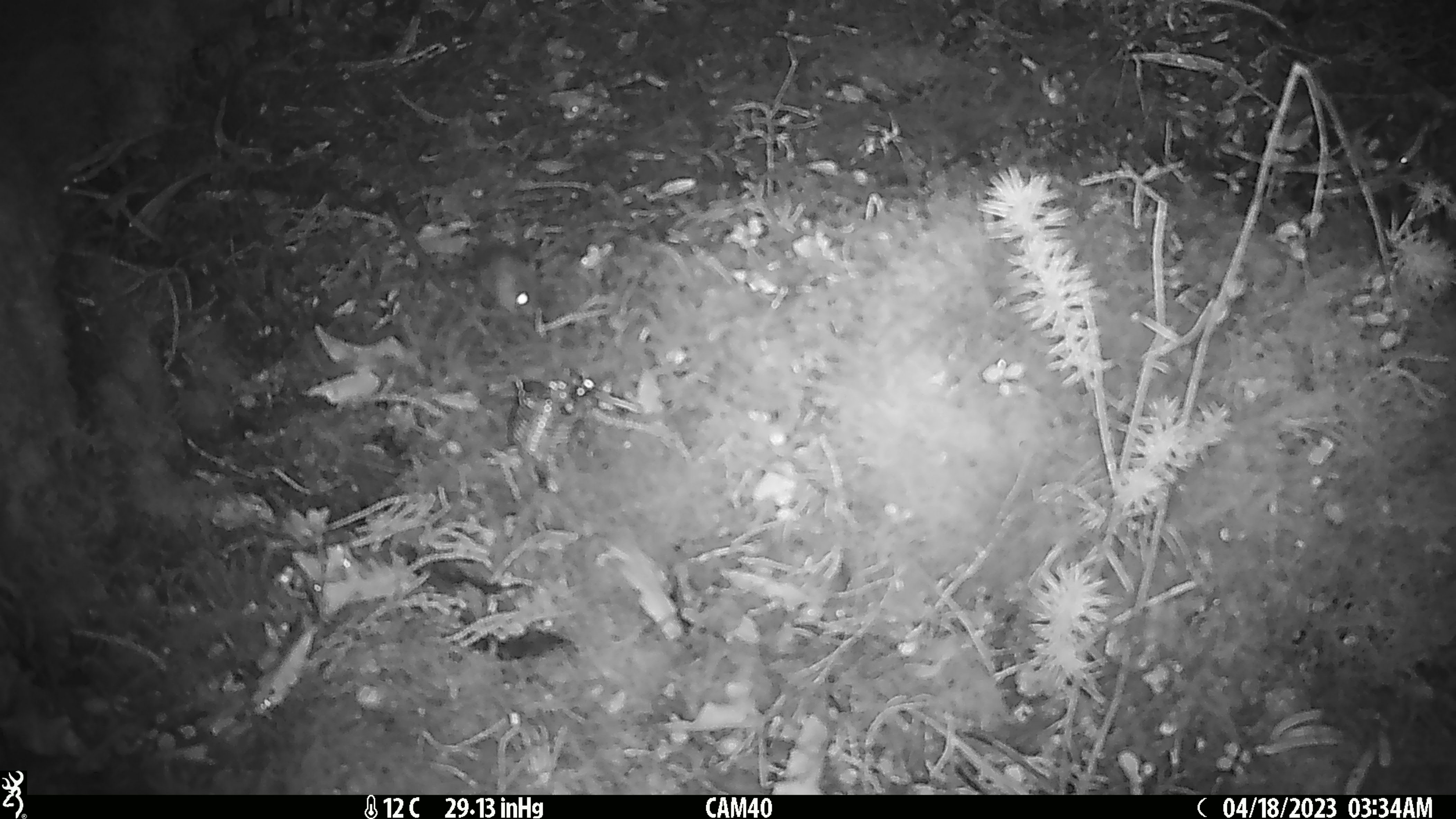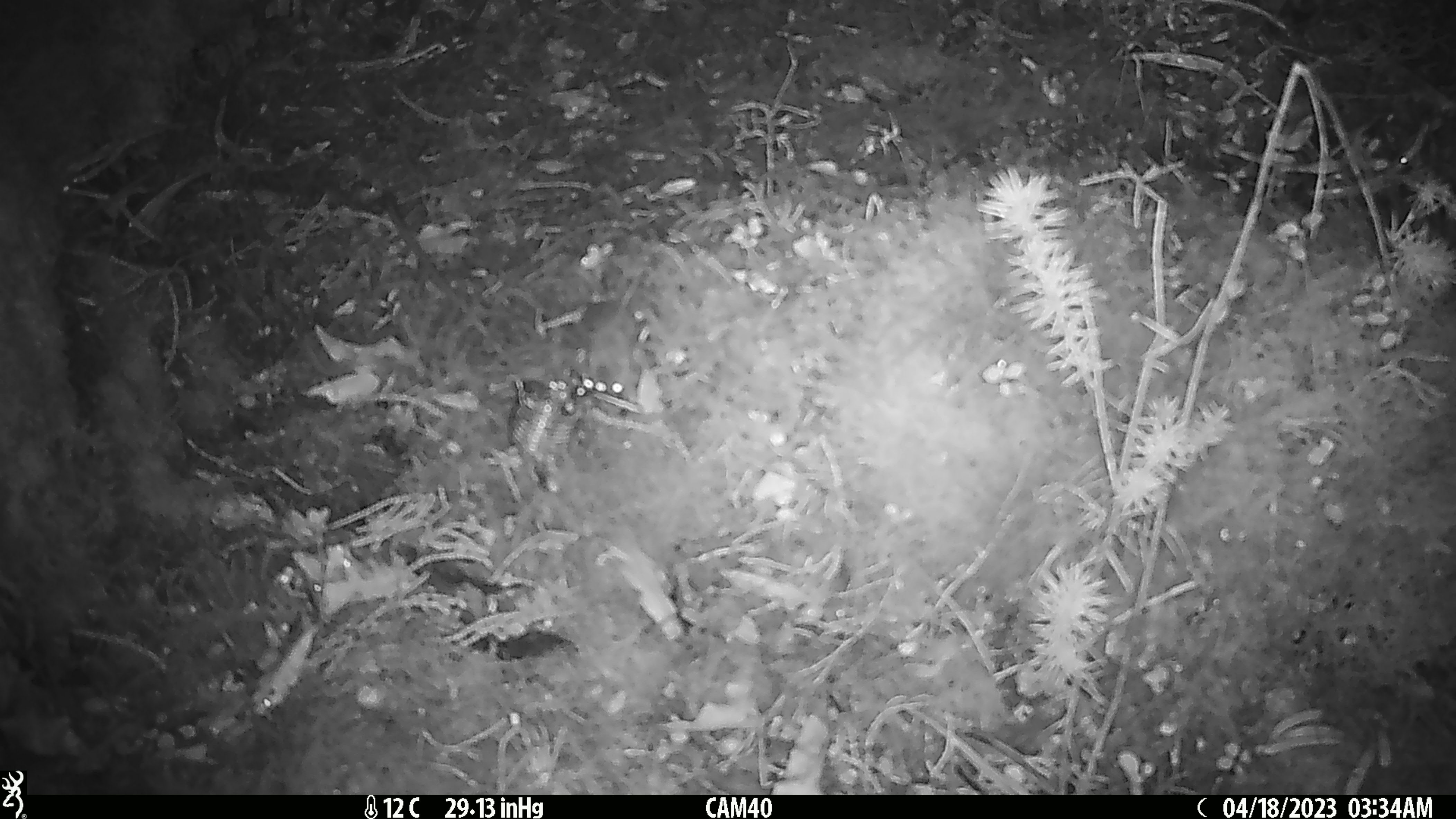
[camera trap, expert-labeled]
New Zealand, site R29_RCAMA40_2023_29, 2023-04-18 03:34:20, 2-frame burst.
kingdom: Animalia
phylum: Chordata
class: Mammalia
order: Rodentia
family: Muridae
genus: Mus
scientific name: Mus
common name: mouse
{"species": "mouse (Mus)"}